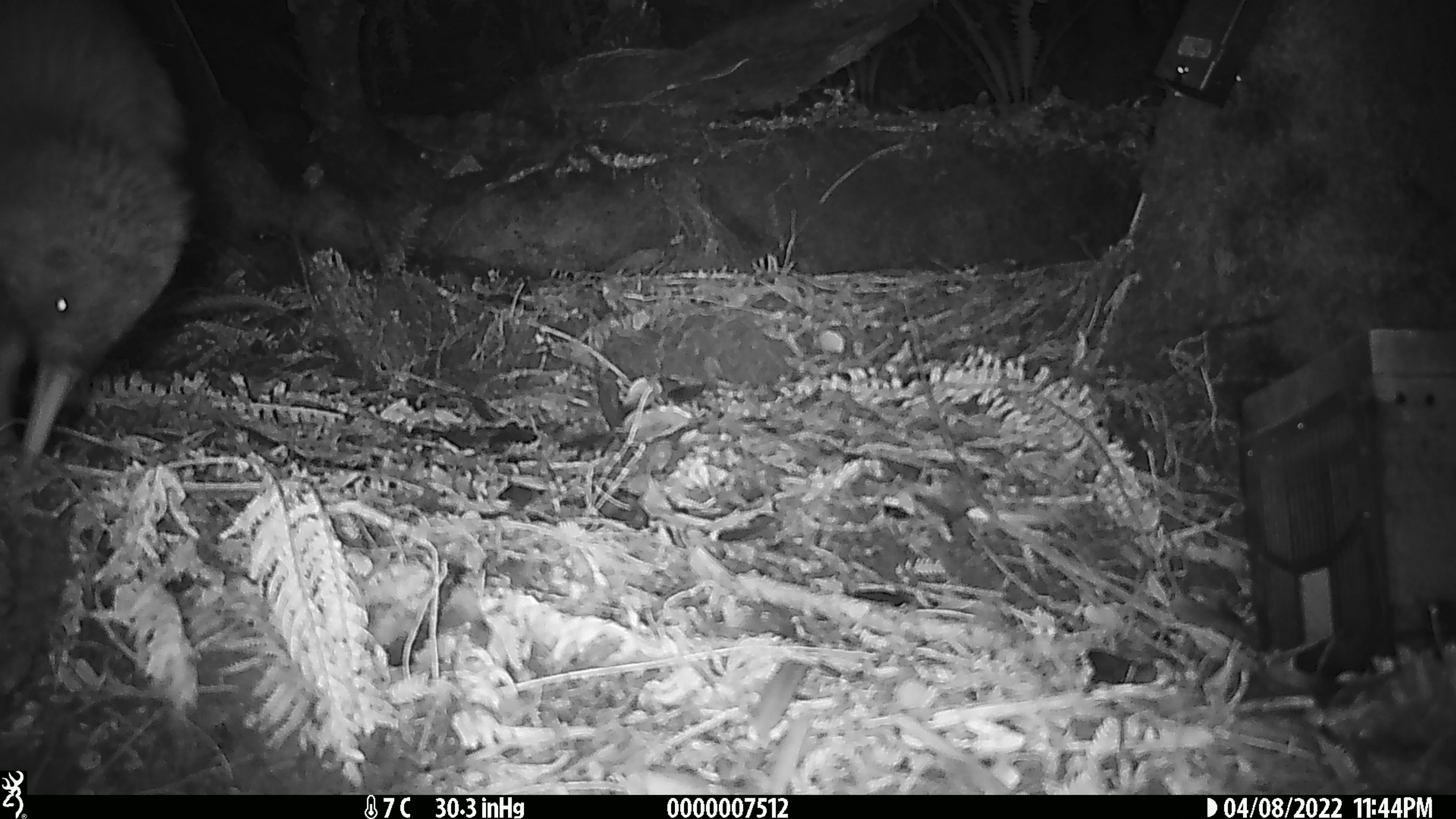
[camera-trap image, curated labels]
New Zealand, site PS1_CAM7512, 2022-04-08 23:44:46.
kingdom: Animalia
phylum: Chordata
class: Aves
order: Apterygiformes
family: Apterygidae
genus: Apteryx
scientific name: Apteryx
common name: kiwi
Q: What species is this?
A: Kiwi (Apteryx).